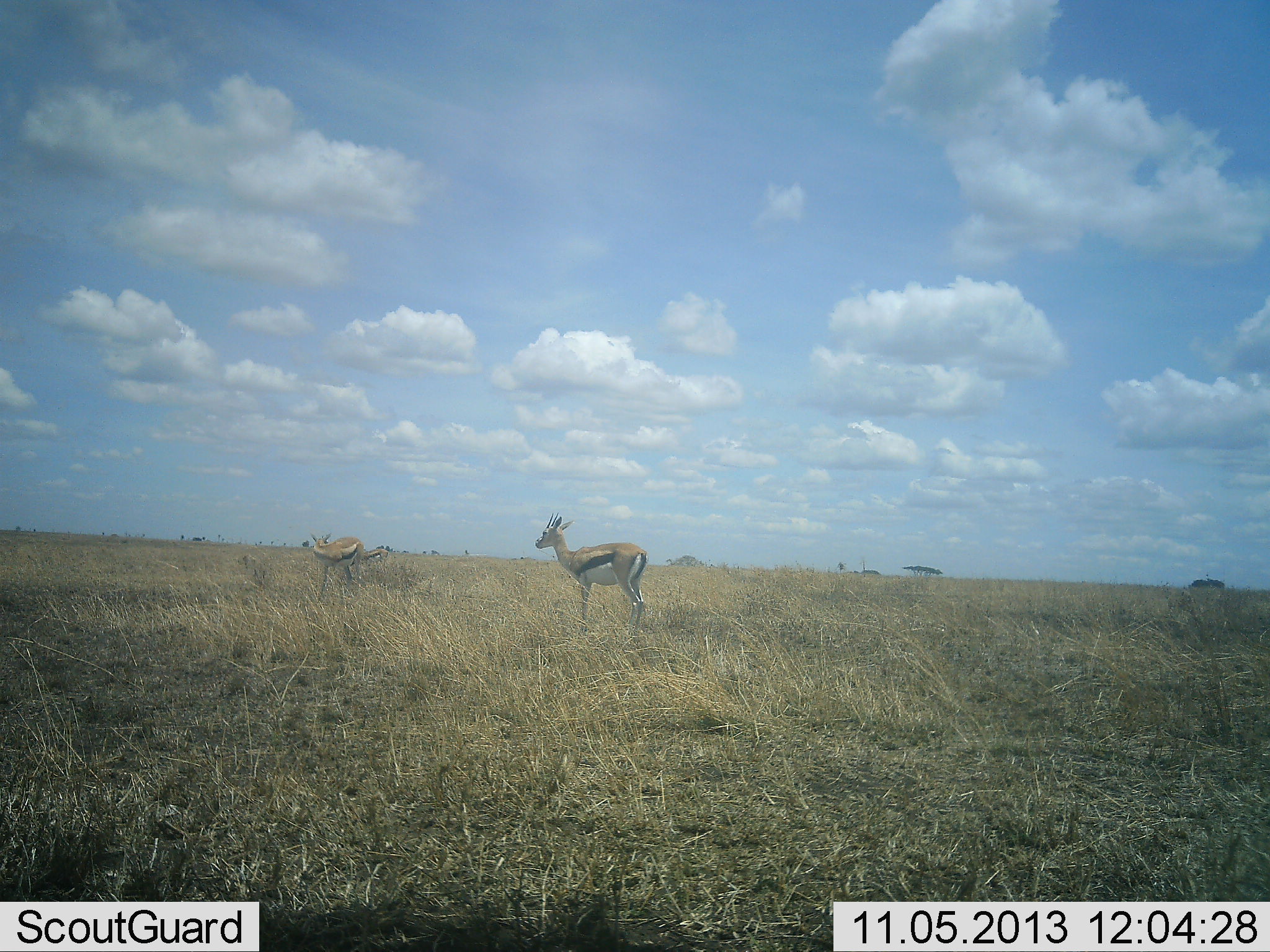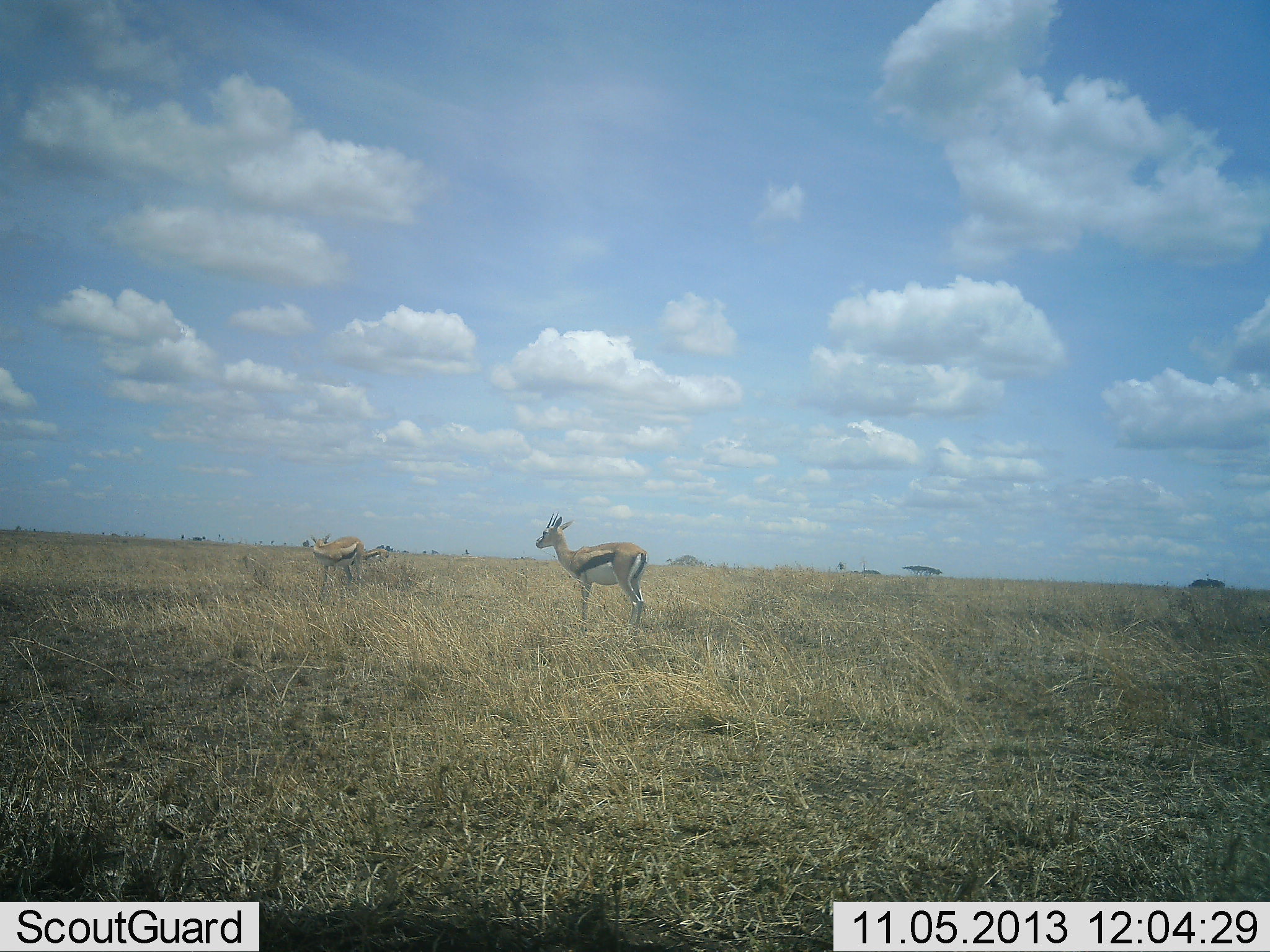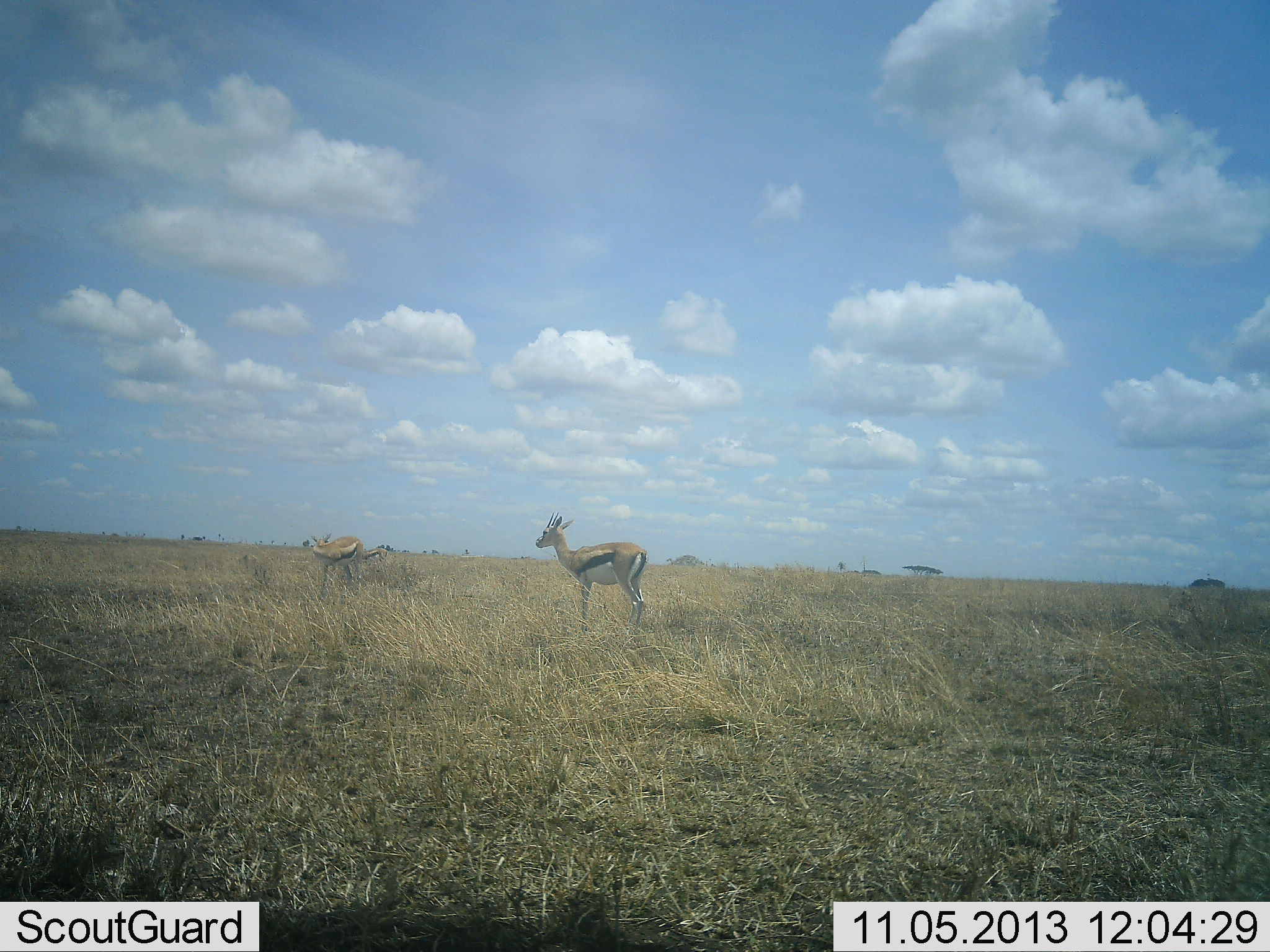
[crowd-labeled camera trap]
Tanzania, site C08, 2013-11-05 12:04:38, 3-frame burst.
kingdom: Animalia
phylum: Chordata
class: Mammalia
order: Artiodactyla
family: Bovidae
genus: Eudorcas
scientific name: Eudorcas thomsonii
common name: thomson's gazelle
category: gazellethomsons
Gazellethomsons (thomson's gazelle) (Eudorcas thomsonii), count 2. Behavior (volunteer vote fractions): standing 100%, resting 0%, moving 0%, interacting 0%. Young present (vote fraction): 0%. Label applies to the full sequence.